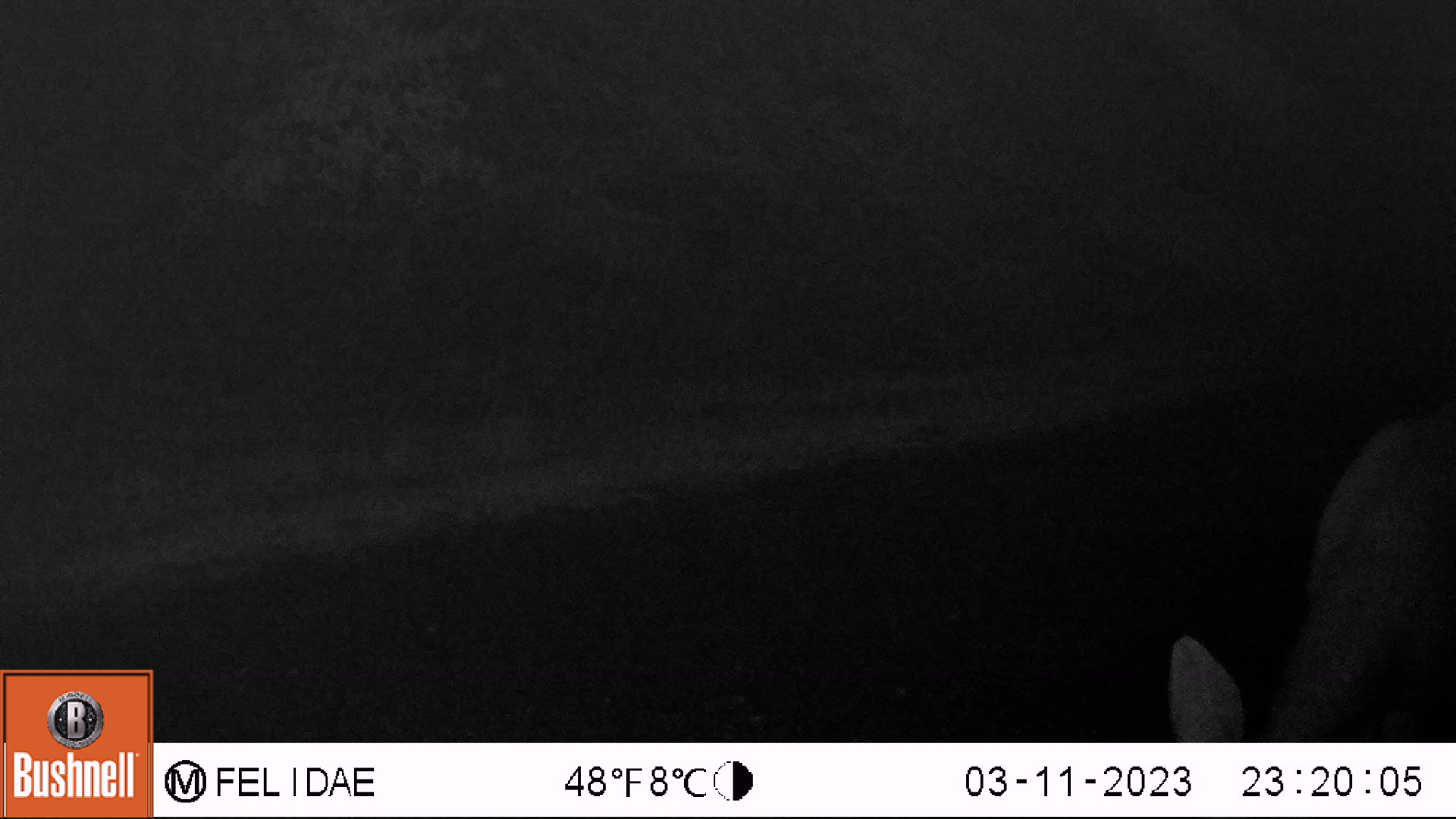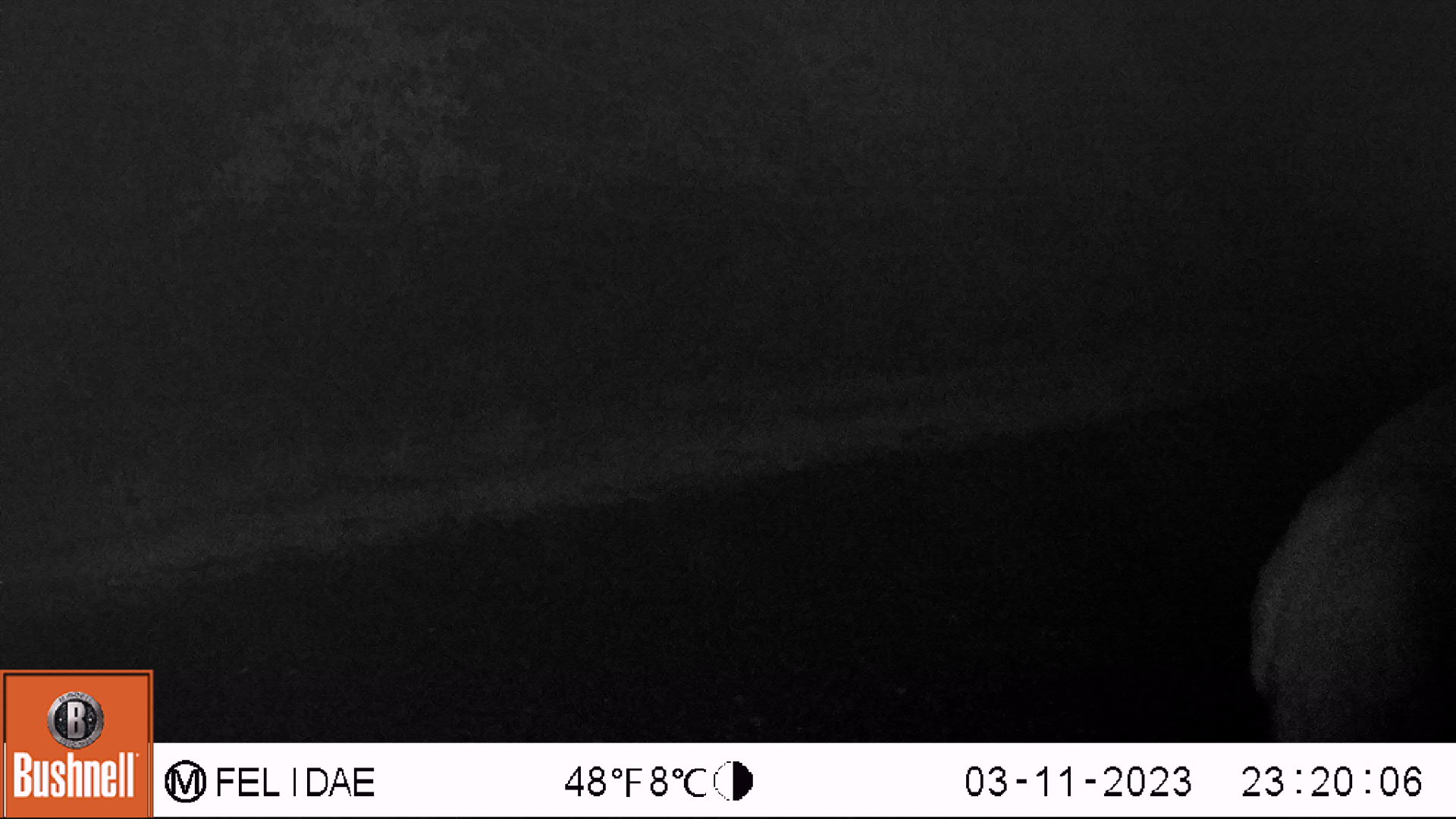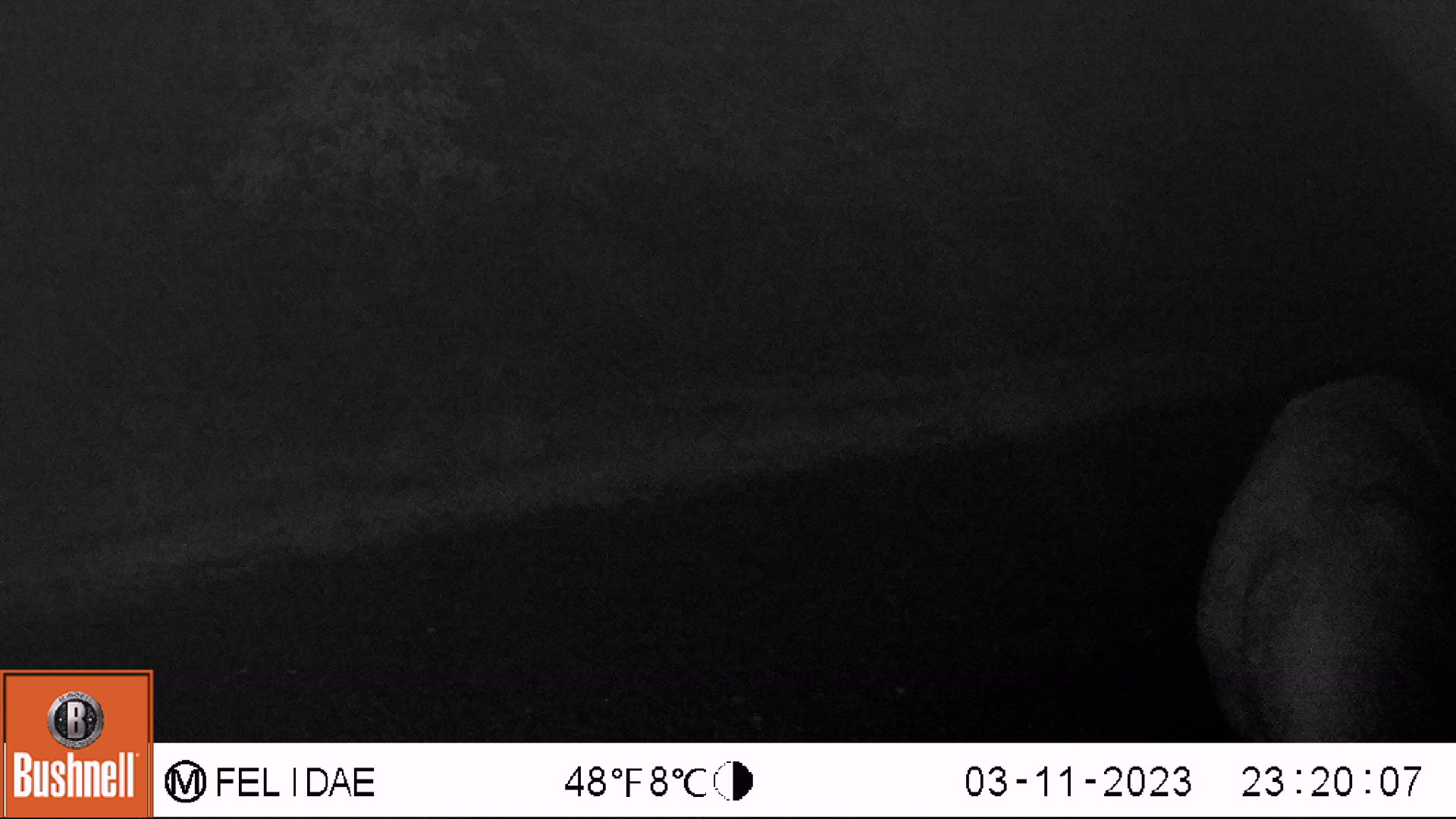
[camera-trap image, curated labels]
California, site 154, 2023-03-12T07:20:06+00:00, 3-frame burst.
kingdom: Animalia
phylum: Chordata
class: Mammalia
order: Artiodactyla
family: Cervidae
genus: Odocoileus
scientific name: Odocoileus hemionus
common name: mule deer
Mule deer (Odocoileus hemionus).